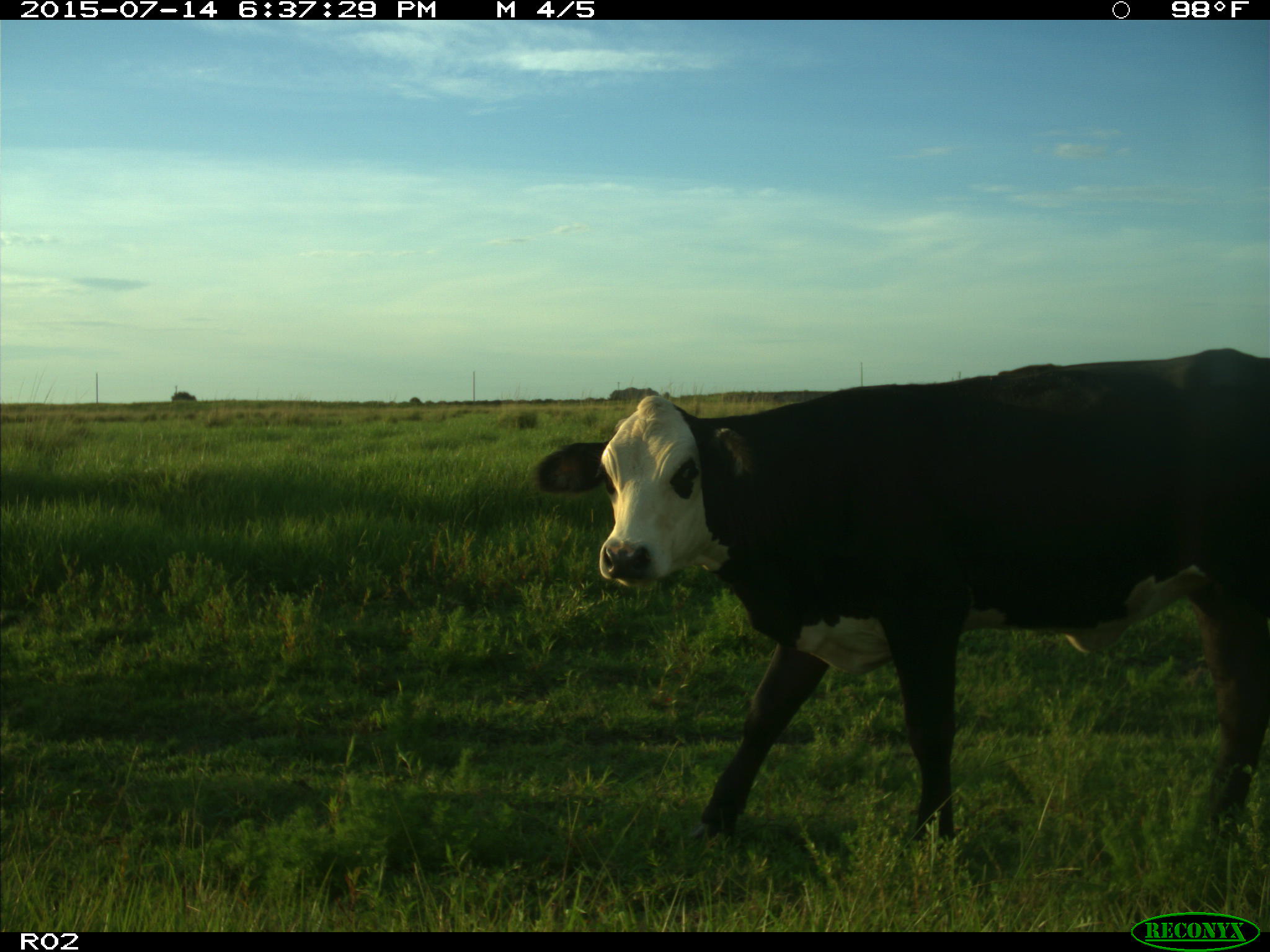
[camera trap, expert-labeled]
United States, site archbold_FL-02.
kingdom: Animalia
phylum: Chordata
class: Mammalia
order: Artiodactyla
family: Bovidae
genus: Bos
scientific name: Bos taurus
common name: domestic cow